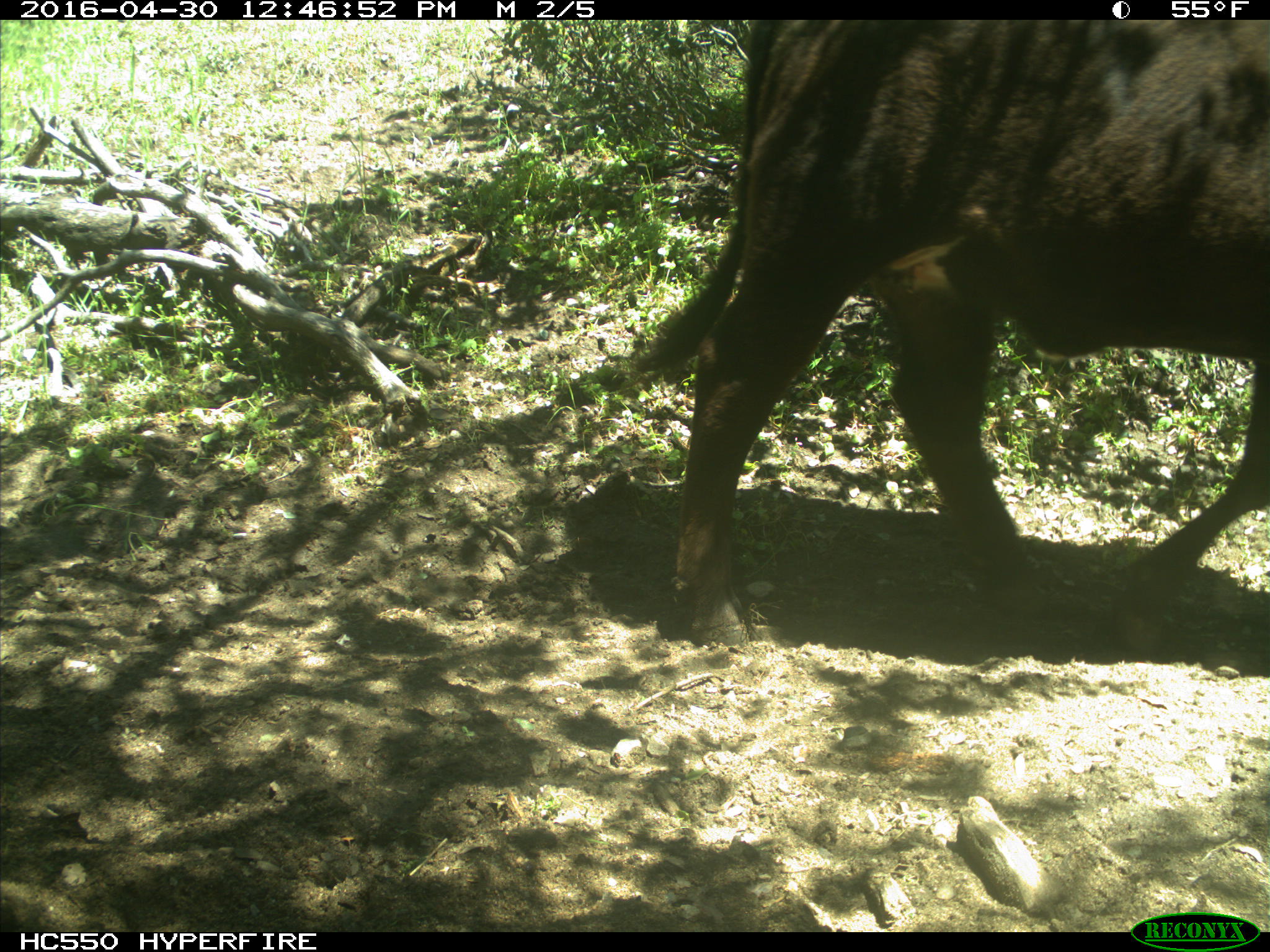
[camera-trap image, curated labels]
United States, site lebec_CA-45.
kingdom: Animalia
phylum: Chordata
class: Mammalia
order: Artiodactyla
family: Bovidae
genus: Bos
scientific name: Bos taurus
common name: domestic cow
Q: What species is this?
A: Bos taurus (domestic cow).